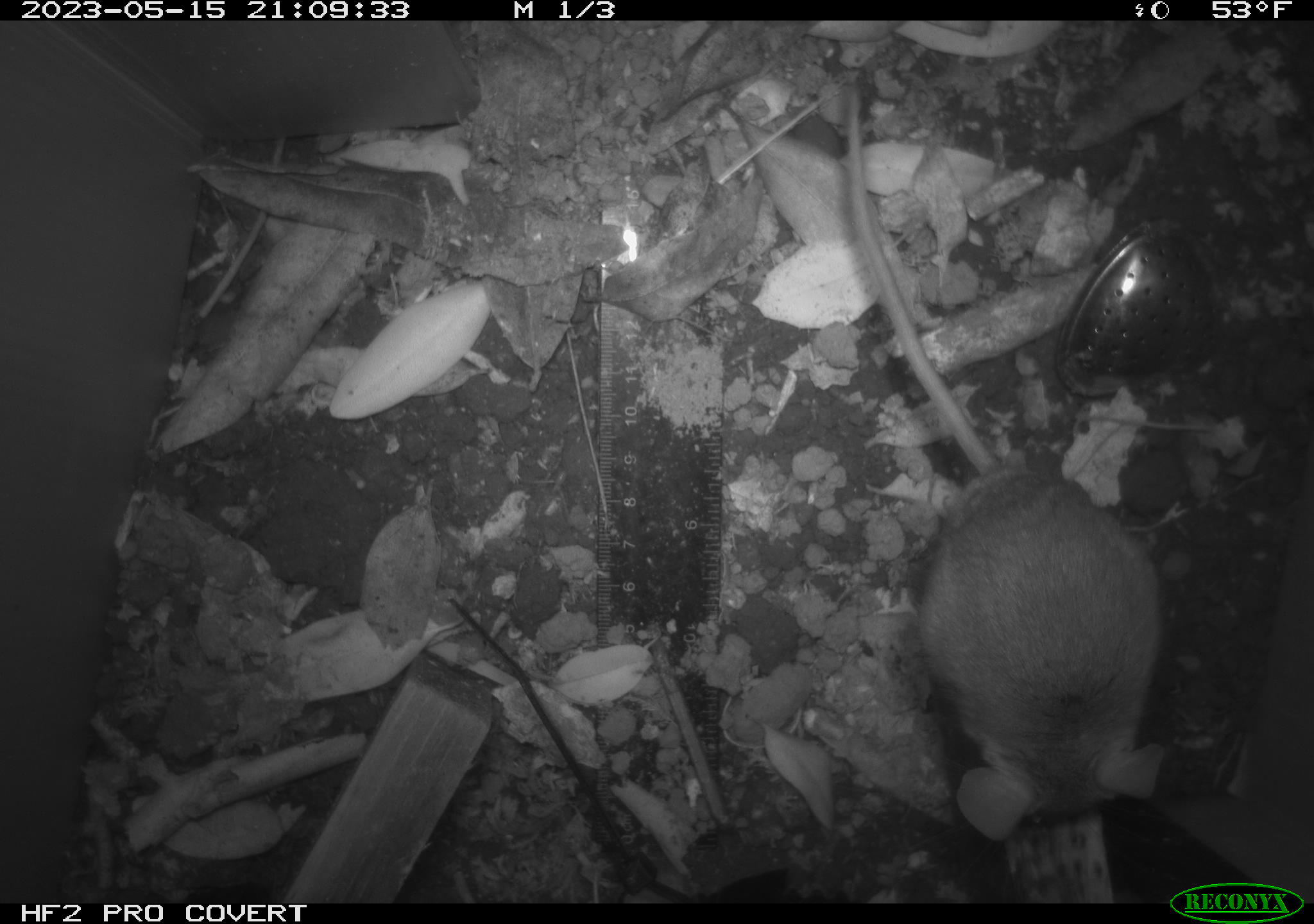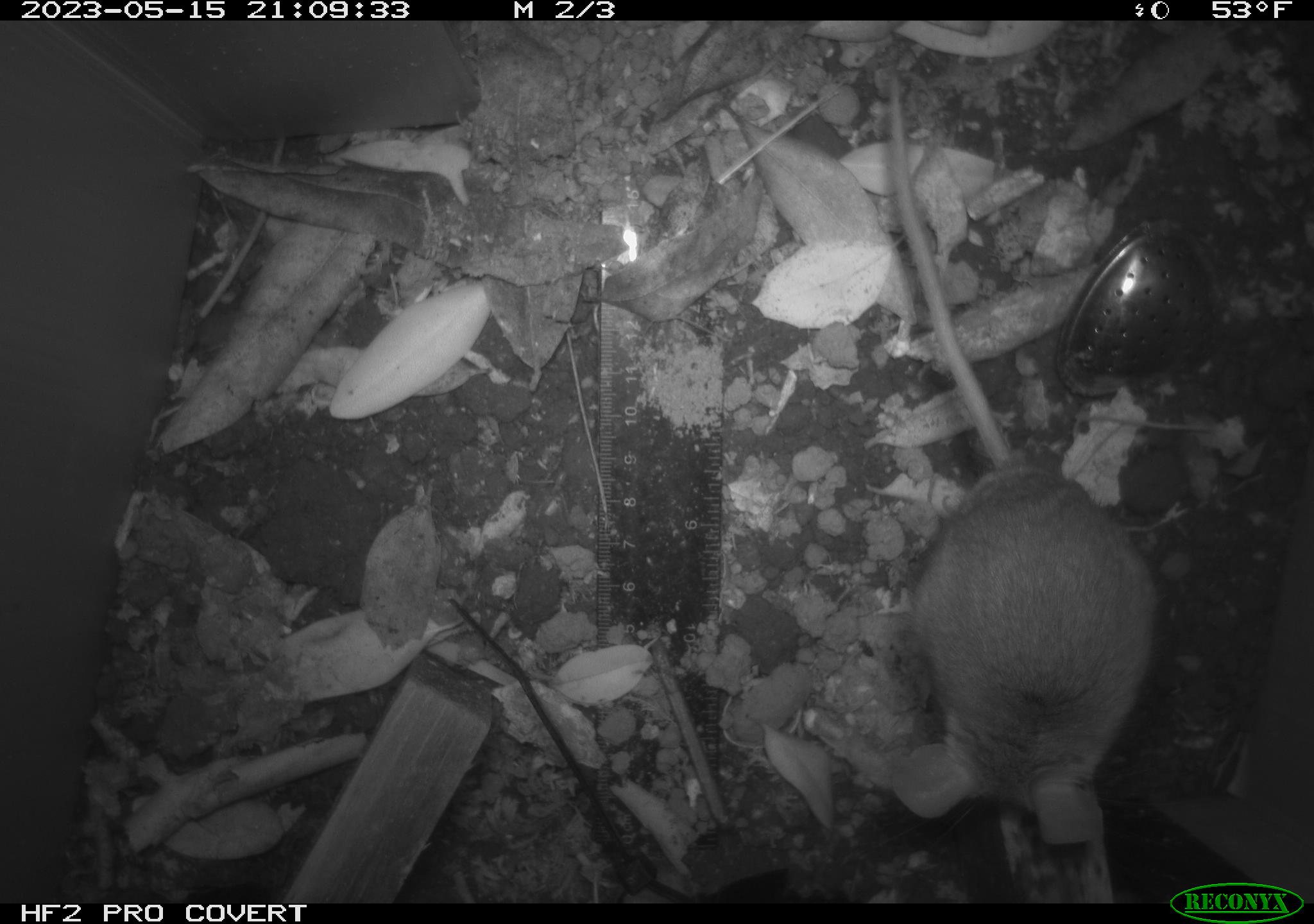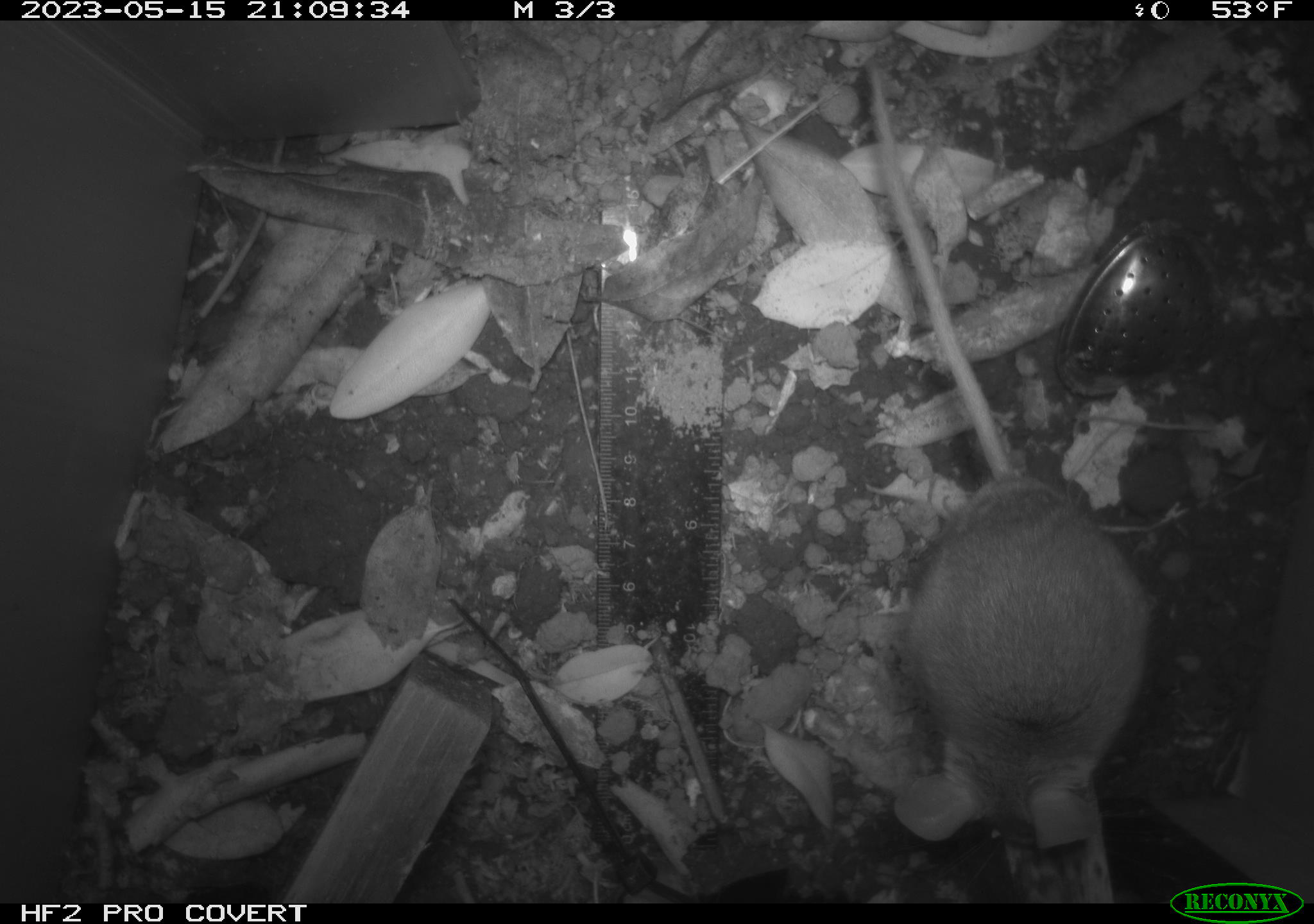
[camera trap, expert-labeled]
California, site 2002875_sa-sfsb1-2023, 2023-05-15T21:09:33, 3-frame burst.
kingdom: Animalia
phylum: Chordata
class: Mammalia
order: Rodentia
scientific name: Rodentia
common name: mouse species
Mouse species (Rodentia).